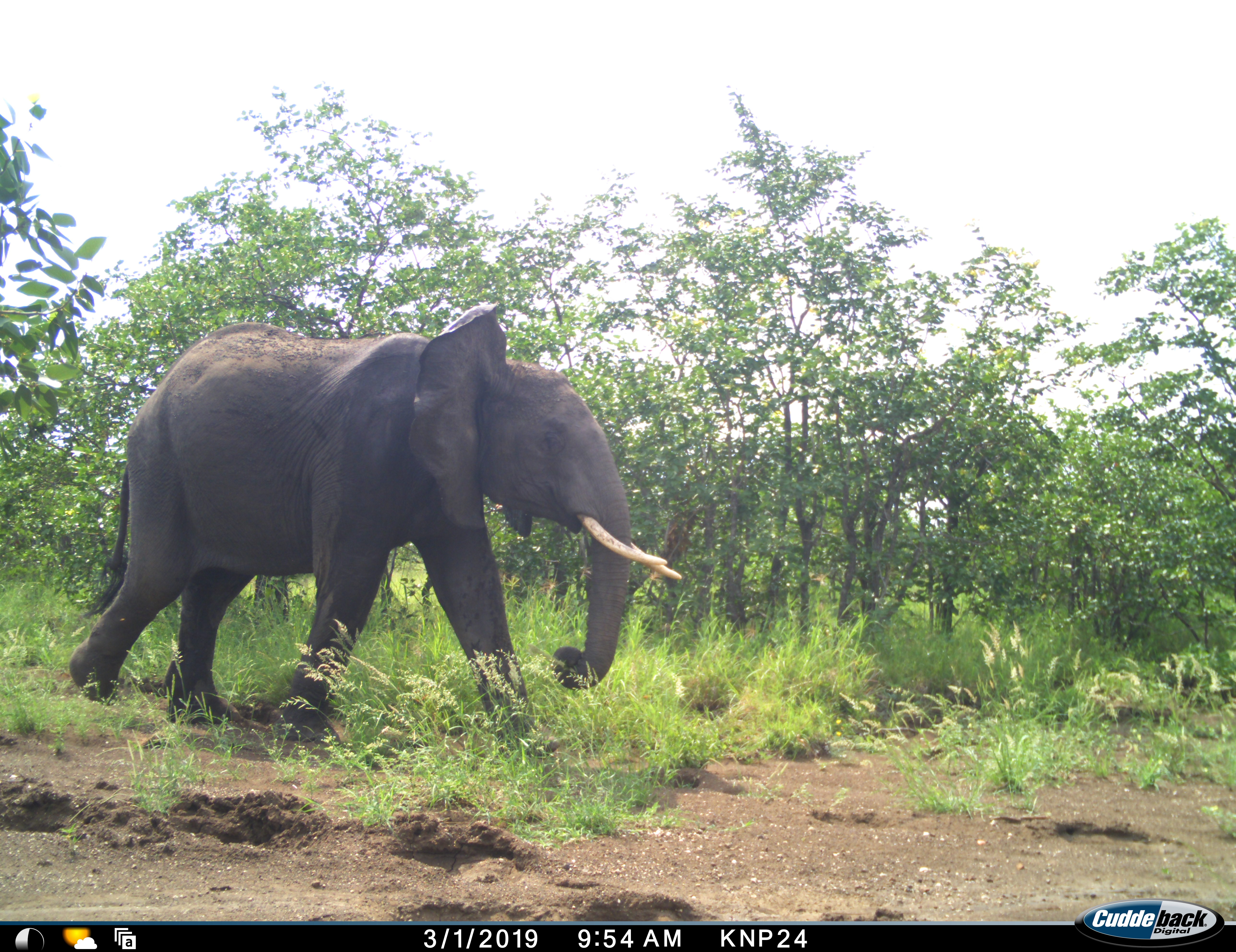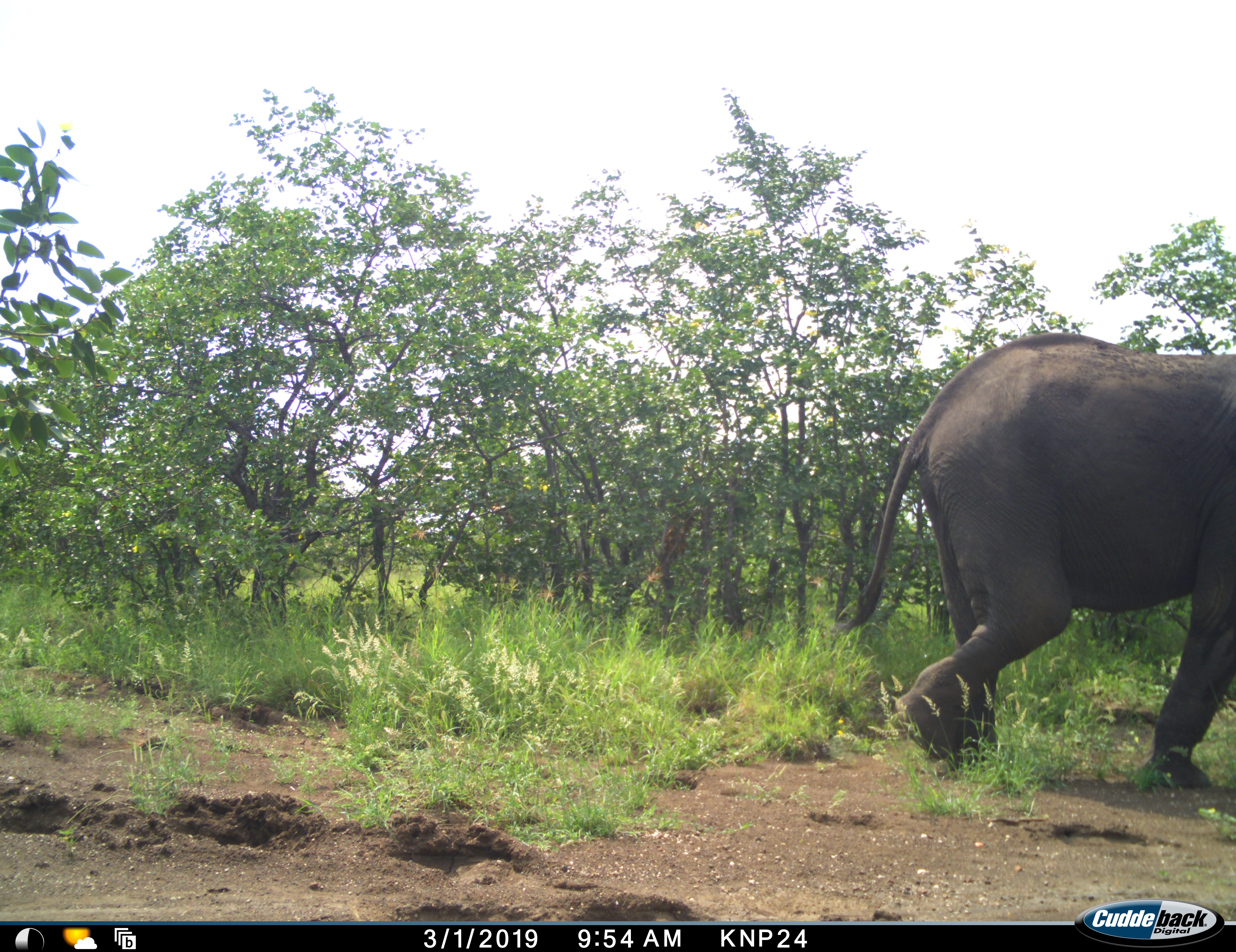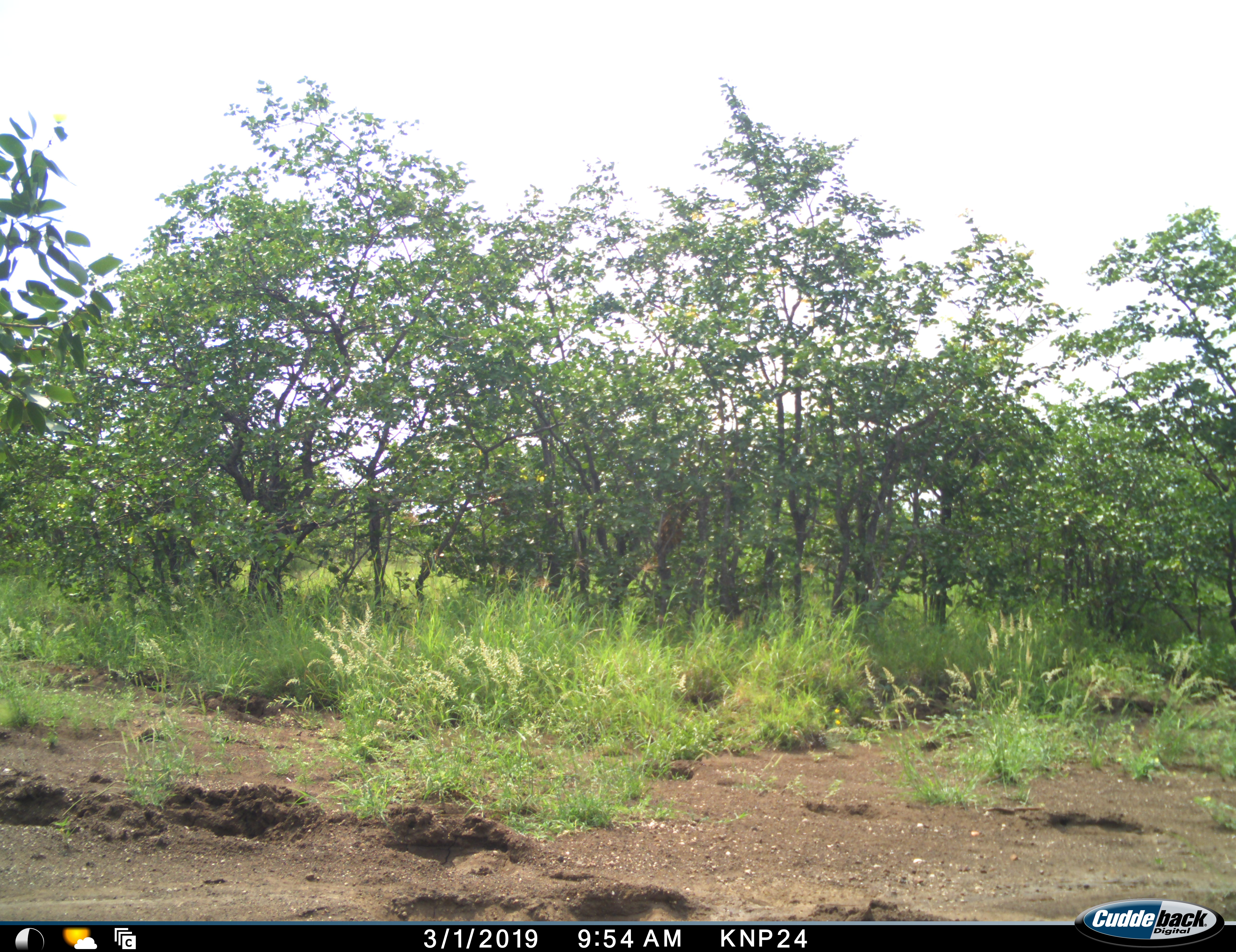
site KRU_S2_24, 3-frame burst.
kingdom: Animalia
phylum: Chordata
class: Mammalia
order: Proboscidea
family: Elephantidae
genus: Loxodonta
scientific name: Loxodonta africana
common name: african bush elephant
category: elephant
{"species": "elephant (african bush elephant) (Loxodonta africana)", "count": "1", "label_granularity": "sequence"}